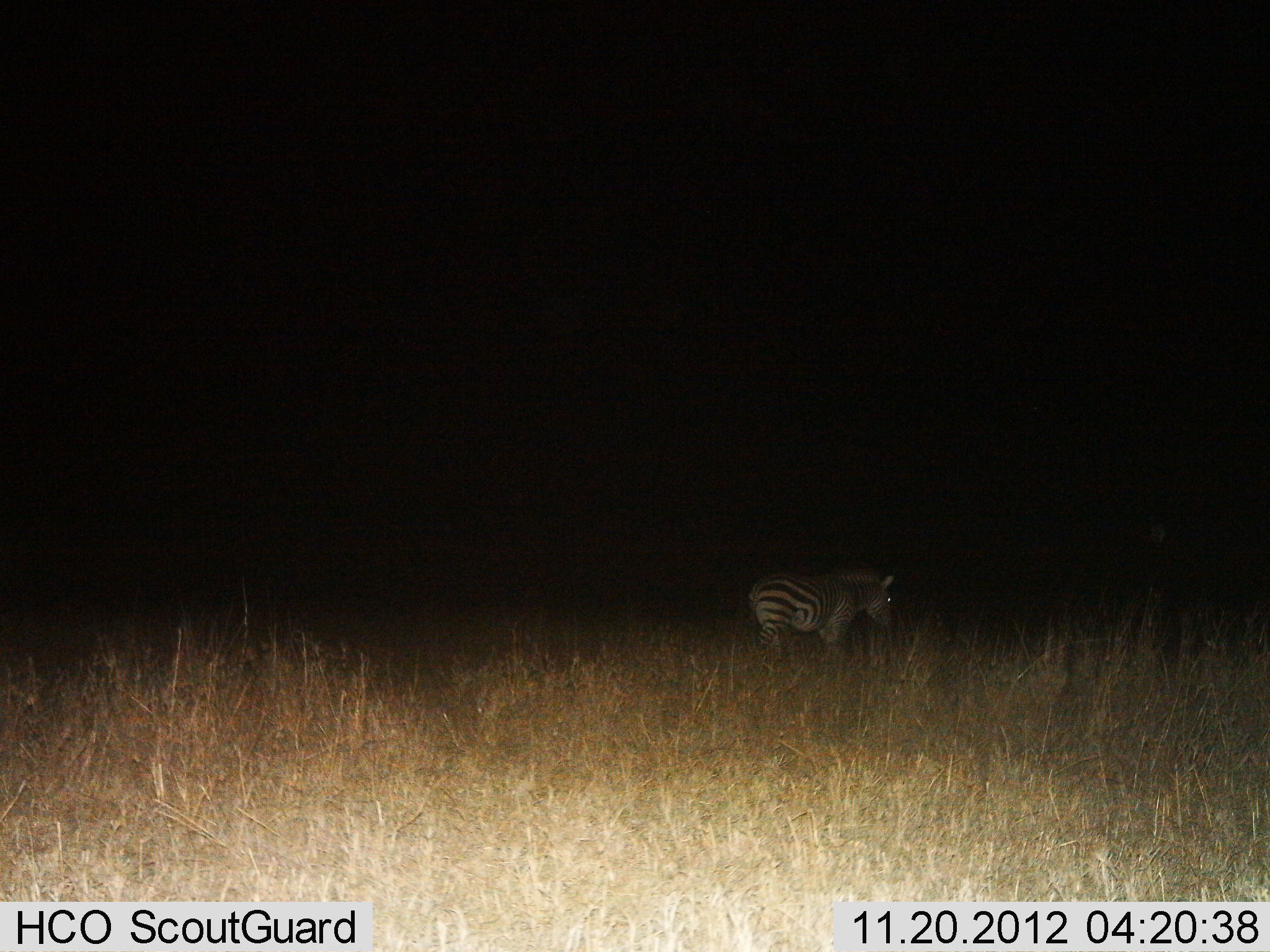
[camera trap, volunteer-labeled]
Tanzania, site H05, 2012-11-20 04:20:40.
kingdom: Animalia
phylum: Chordata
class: Mammalia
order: Perissodactyla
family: Equidae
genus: Equus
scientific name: Equus quagga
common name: plains zebra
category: zebra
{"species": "zebra (plains zebra) (Equus quagga)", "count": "1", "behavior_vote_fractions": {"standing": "40%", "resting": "0%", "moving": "40%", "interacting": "0%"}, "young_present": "0%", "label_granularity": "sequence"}